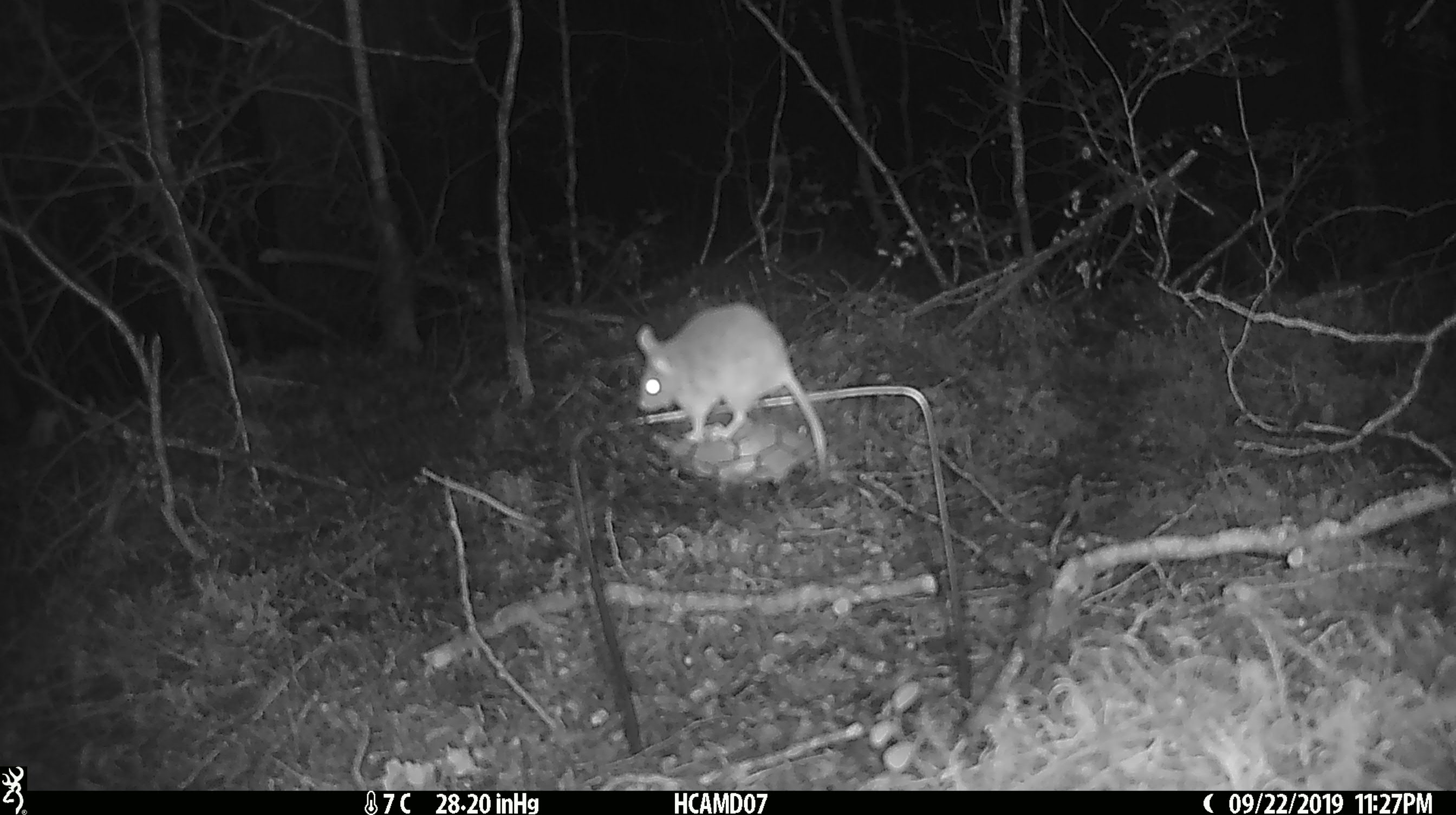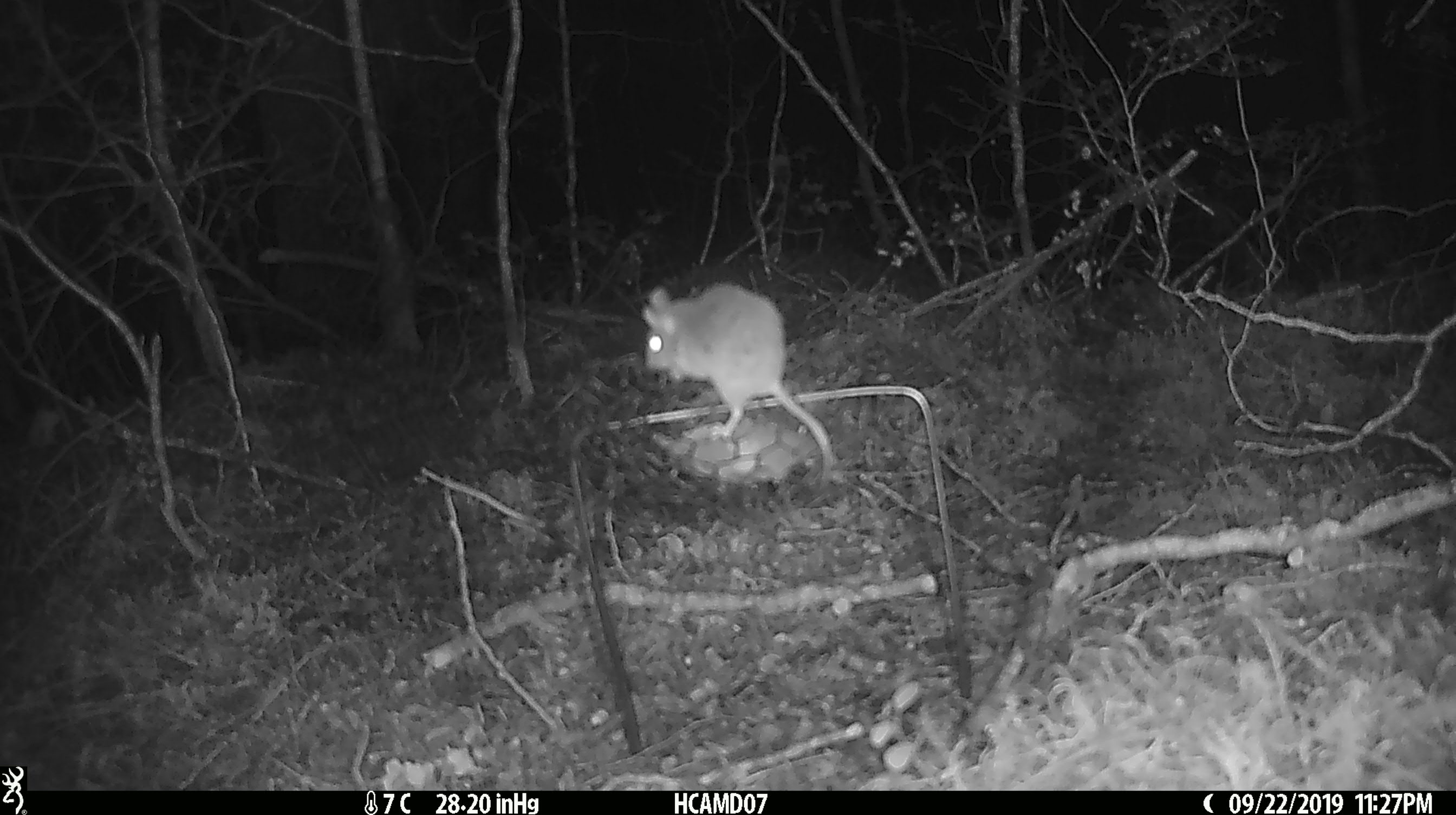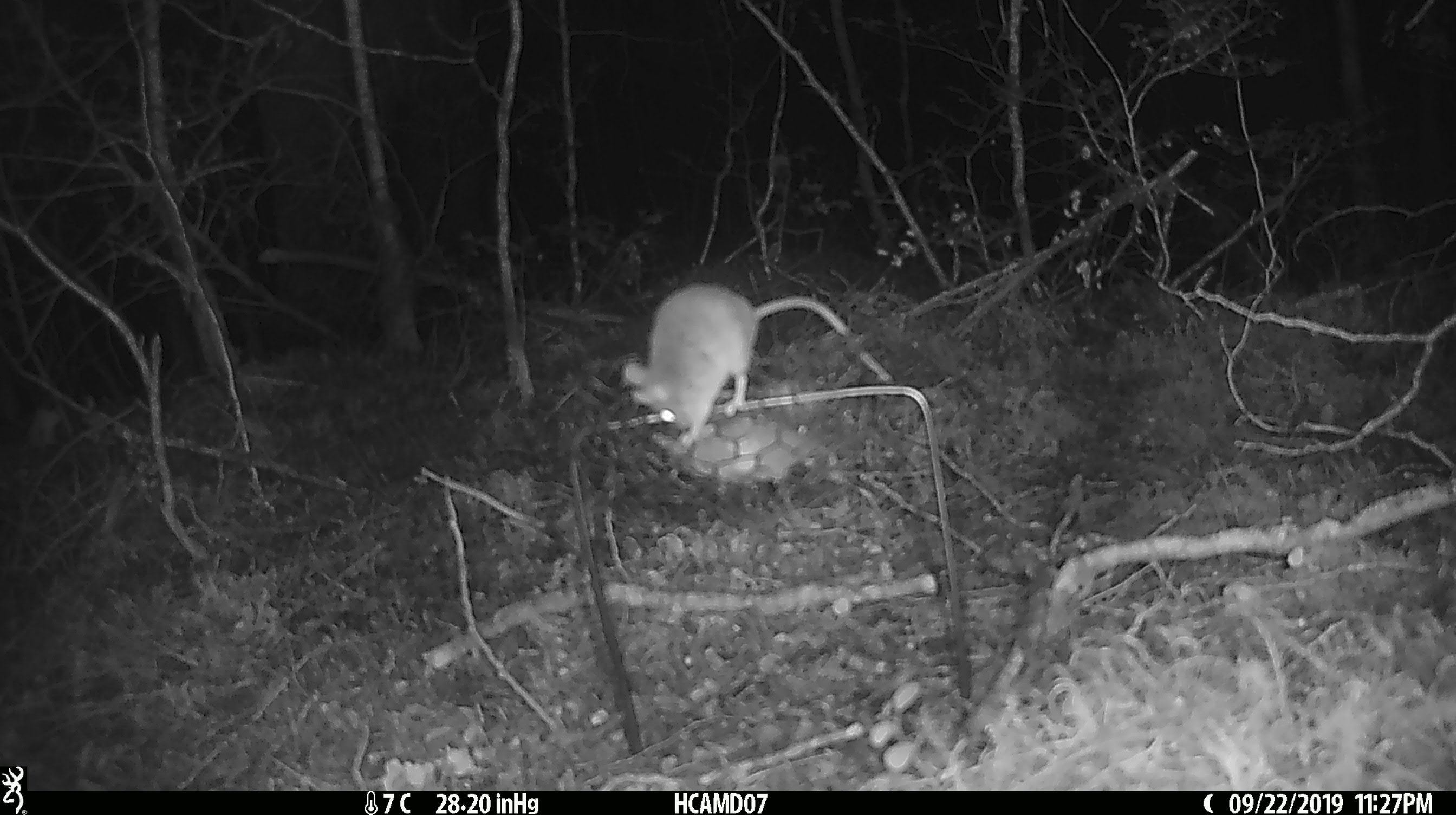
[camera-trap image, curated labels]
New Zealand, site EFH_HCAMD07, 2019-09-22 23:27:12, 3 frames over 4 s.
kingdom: Animalia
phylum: Chordata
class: Mammalia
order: Rodentia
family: Muridae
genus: Mus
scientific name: Mus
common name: mouse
Mouse (Mus).